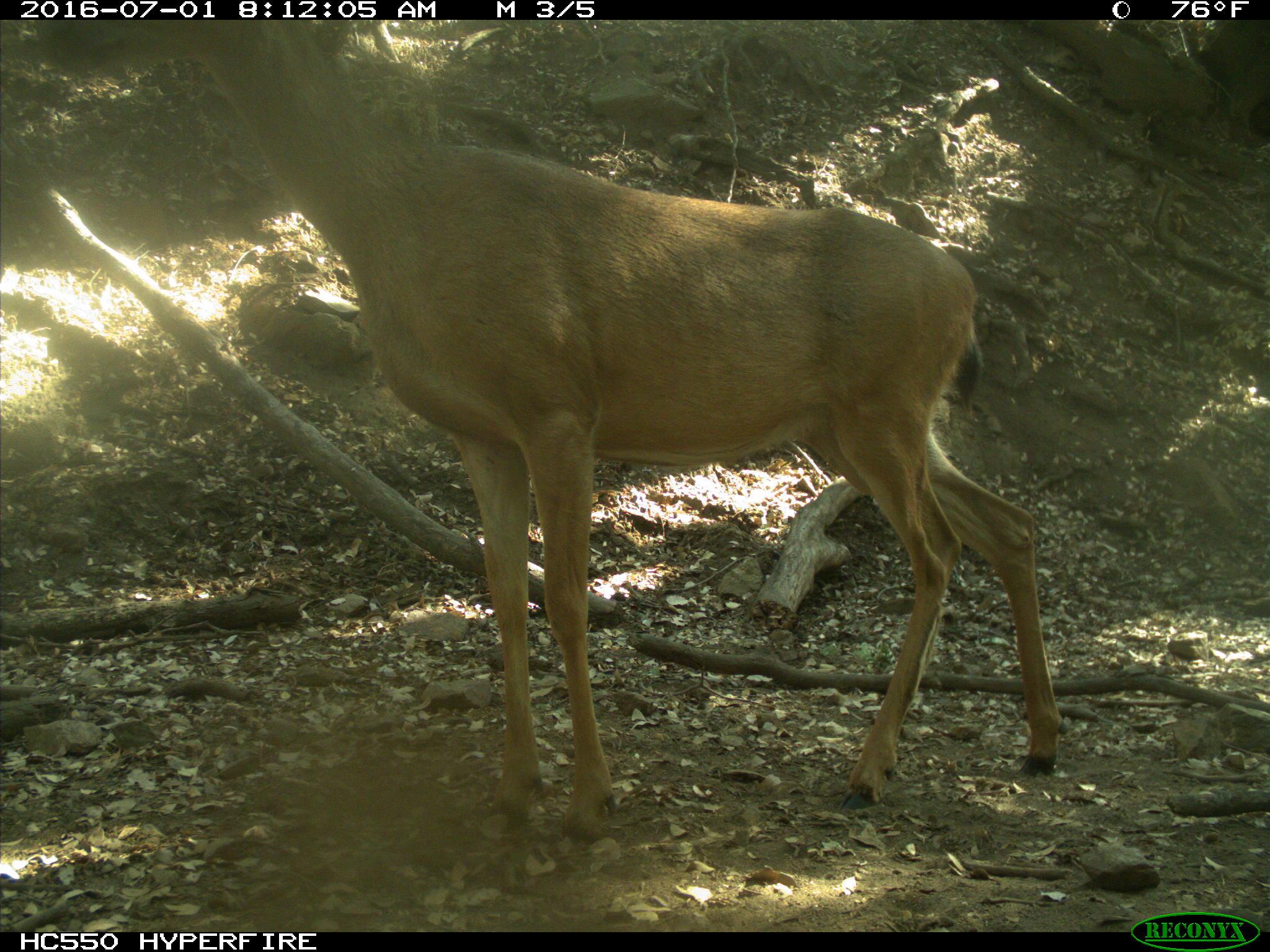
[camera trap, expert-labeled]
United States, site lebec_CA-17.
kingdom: Animalia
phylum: Chordata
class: Mammalia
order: Artiodactyla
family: Cervidae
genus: Odocoileus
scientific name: Odocoileus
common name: deer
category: unidentified deer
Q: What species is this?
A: Unidentified deer (deer) (Odocoileus).